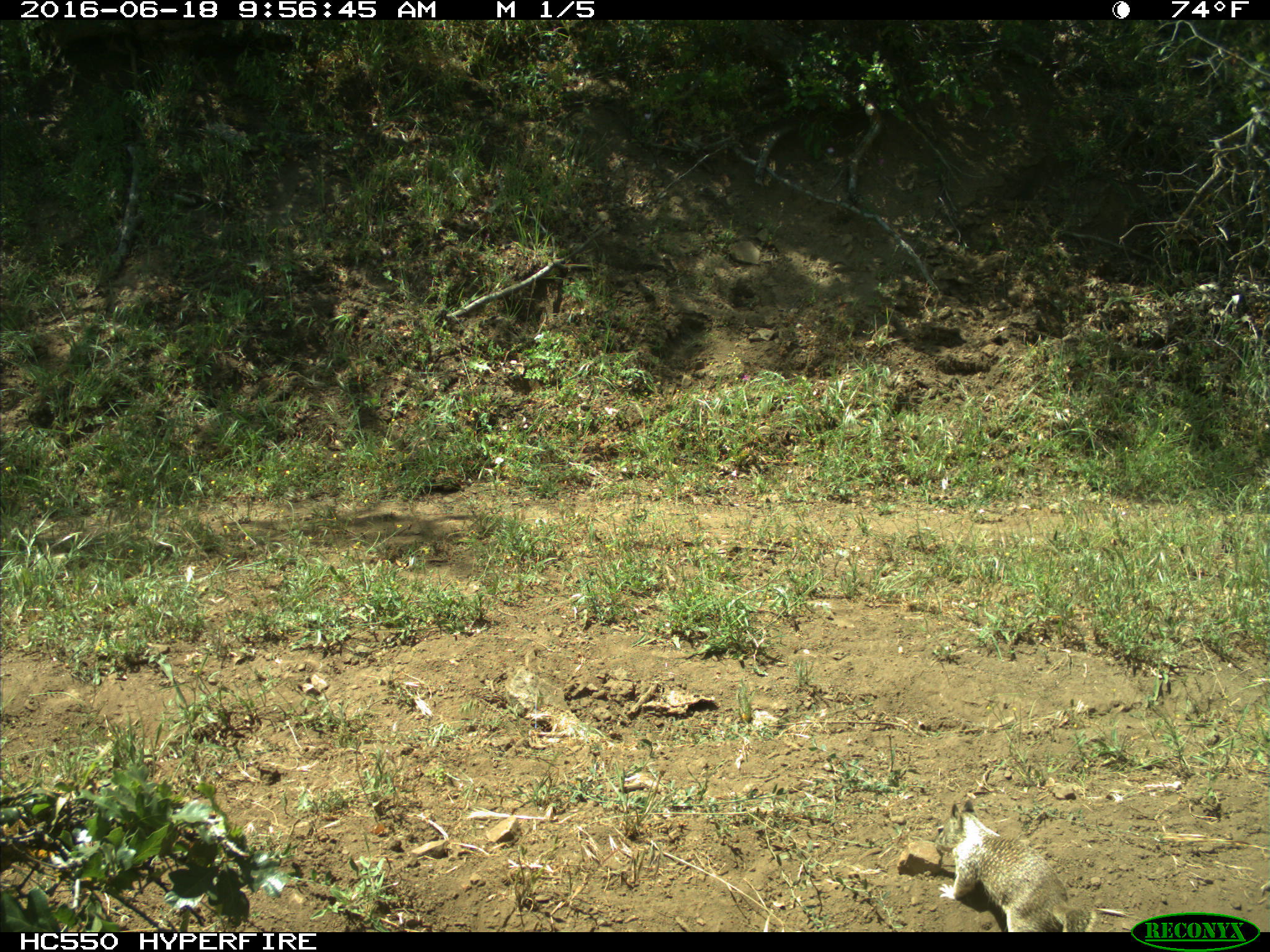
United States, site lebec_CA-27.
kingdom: Animalia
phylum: Chordata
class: Mammalia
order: Rodentia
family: Sciuridae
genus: Otospermophilus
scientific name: Otospermophilus beecheyi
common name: california ground squirrel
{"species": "Otospermophilus beecheyi (california ground squirrel)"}